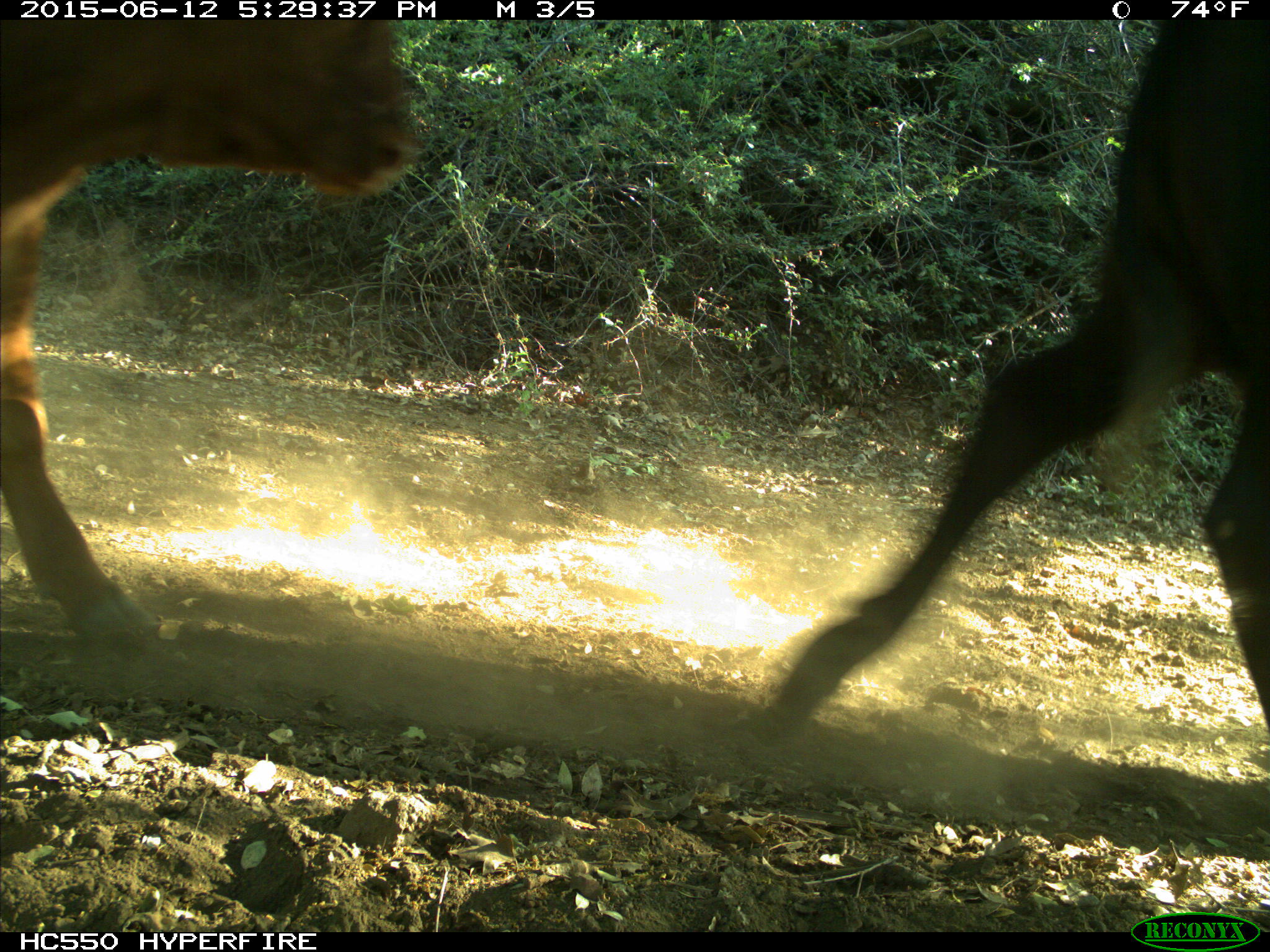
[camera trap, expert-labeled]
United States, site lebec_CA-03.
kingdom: Animalia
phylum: Chordata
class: Mammalia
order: Artiodactyla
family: Bovidae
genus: Bos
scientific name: Bos taurus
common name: domestic cow